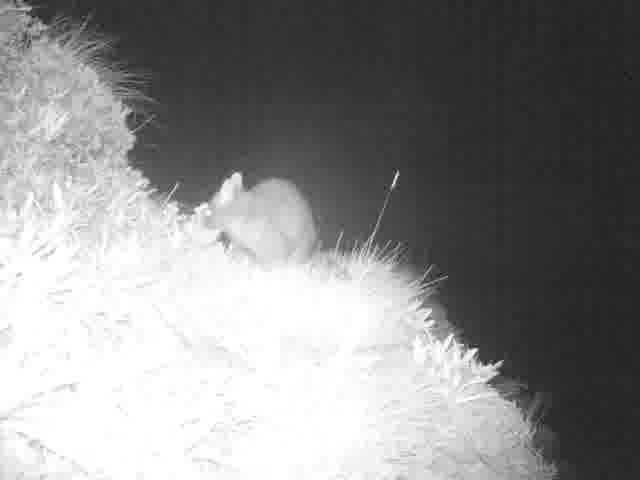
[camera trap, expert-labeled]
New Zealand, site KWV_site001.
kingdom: Animalia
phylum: Chordata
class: Mammalia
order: Diprotodontia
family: Phalangeridae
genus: Trichosurus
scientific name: Trichosurus vulpecula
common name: common brushtail possum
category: possum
Possum (common brushtail possum) (Trichosurus vulpecula).